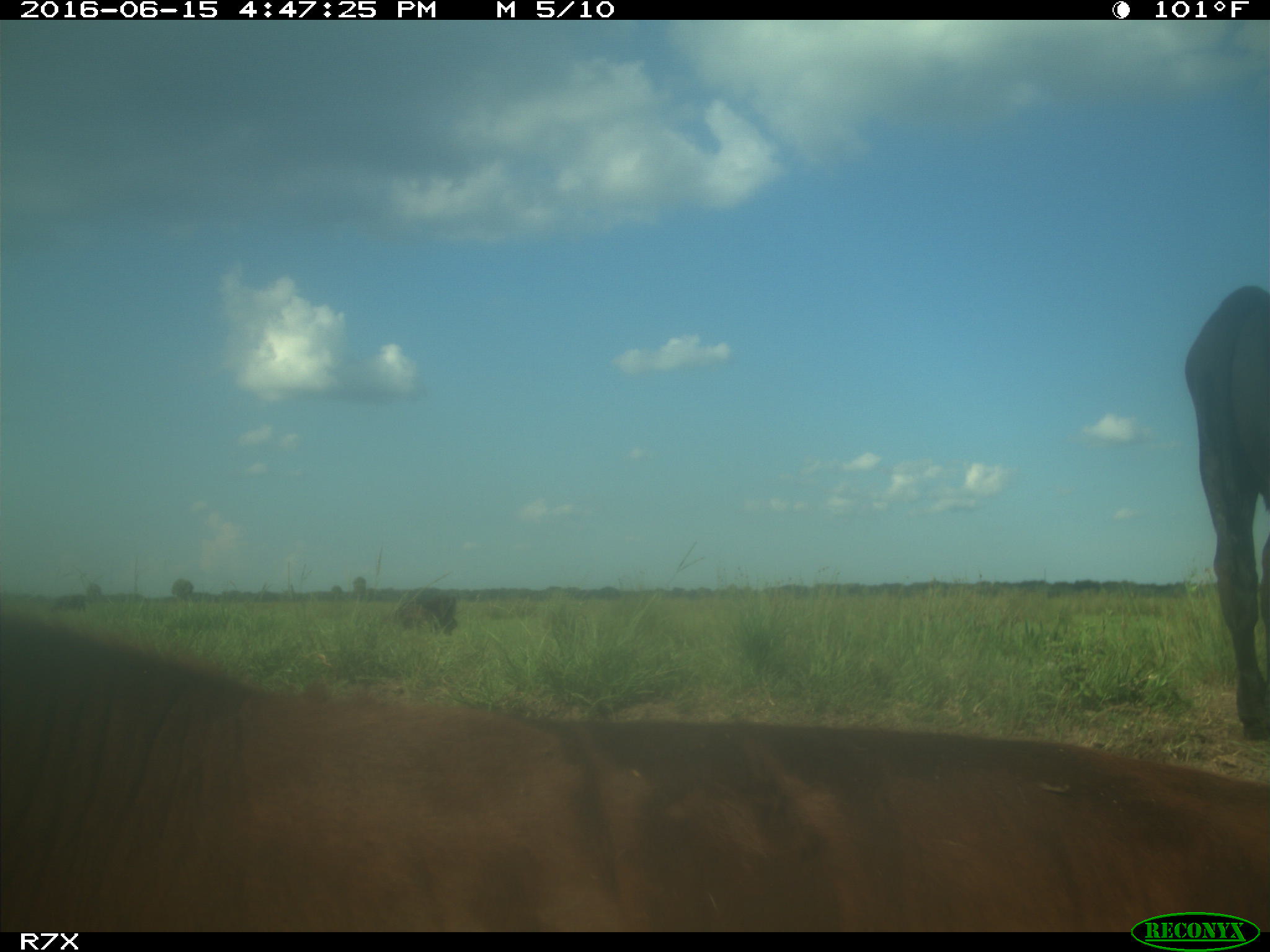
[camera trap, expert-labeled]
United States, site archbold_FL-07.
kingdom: Animalia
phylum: Chordata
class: Mammalia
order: Artiodactyla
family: Bovidae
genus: Bos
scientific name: Bos taurus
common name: domestic cow